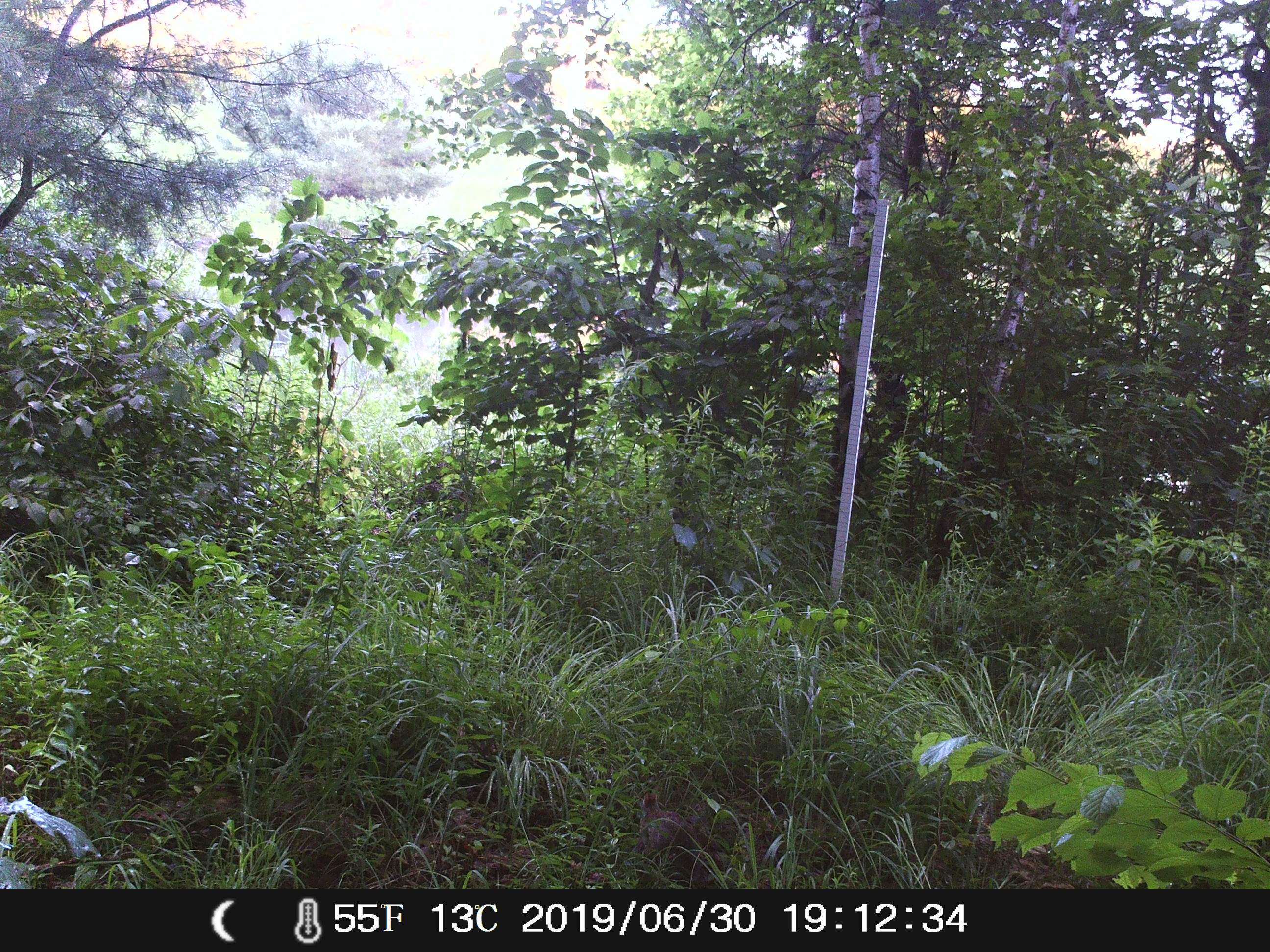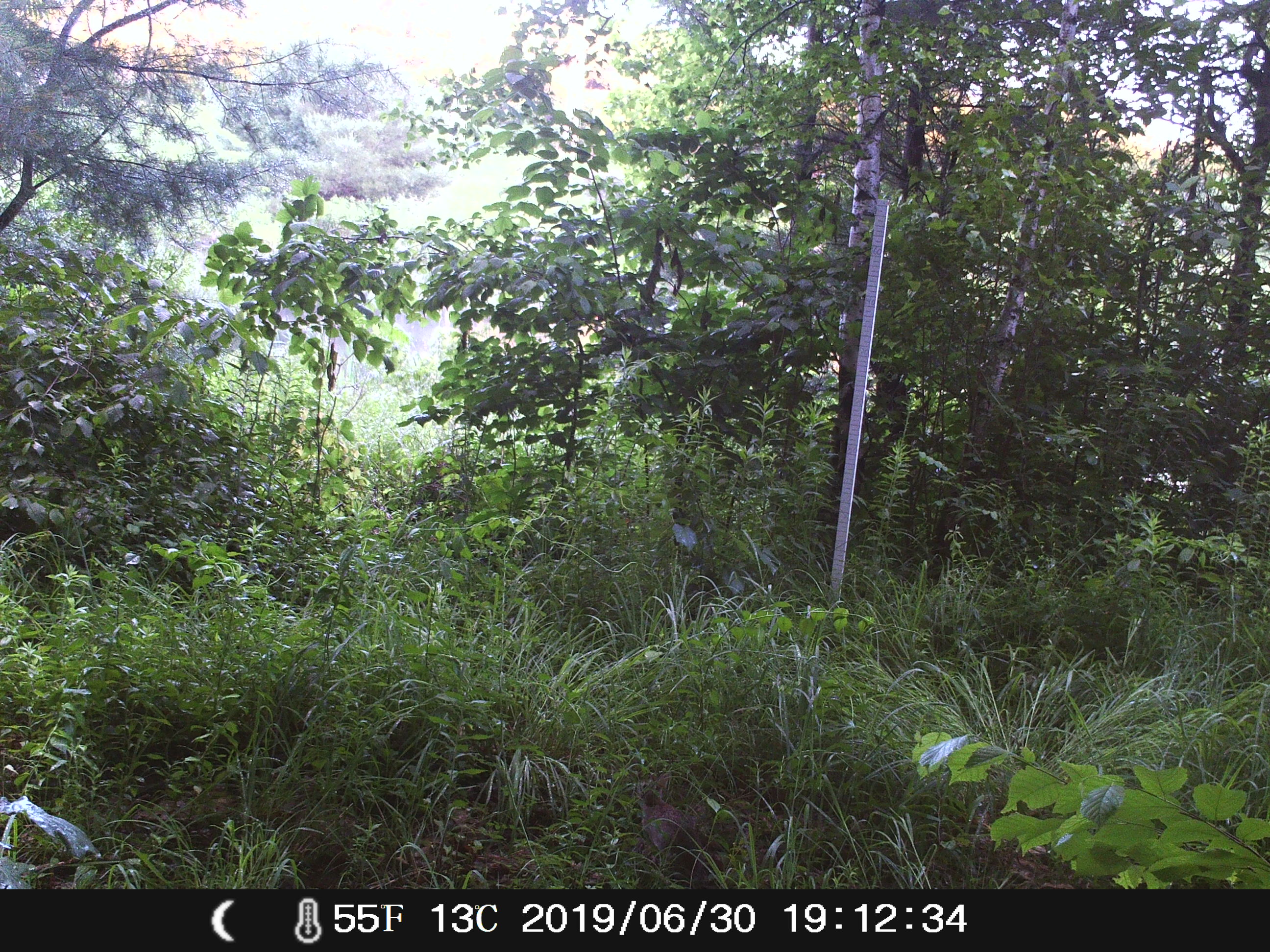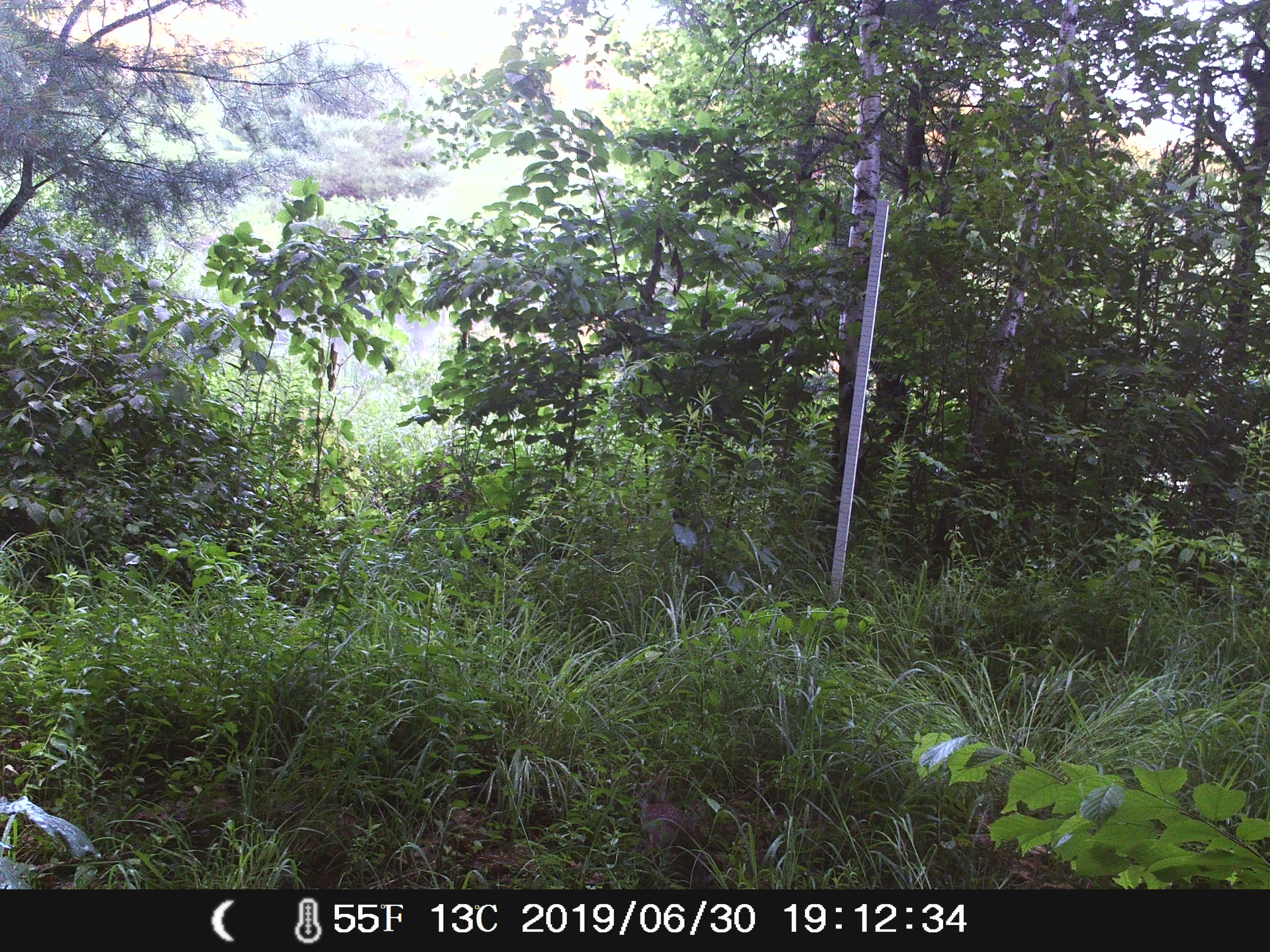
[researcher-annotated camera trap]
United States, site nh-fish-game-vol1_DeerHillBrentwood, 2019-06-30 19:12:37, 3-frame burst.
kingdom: Animalia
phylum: Chordata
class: Mammalia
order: Lagomorpha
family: Leporidae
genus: Sylvilagus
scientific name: Sylvilagus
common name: cottontail rabbit